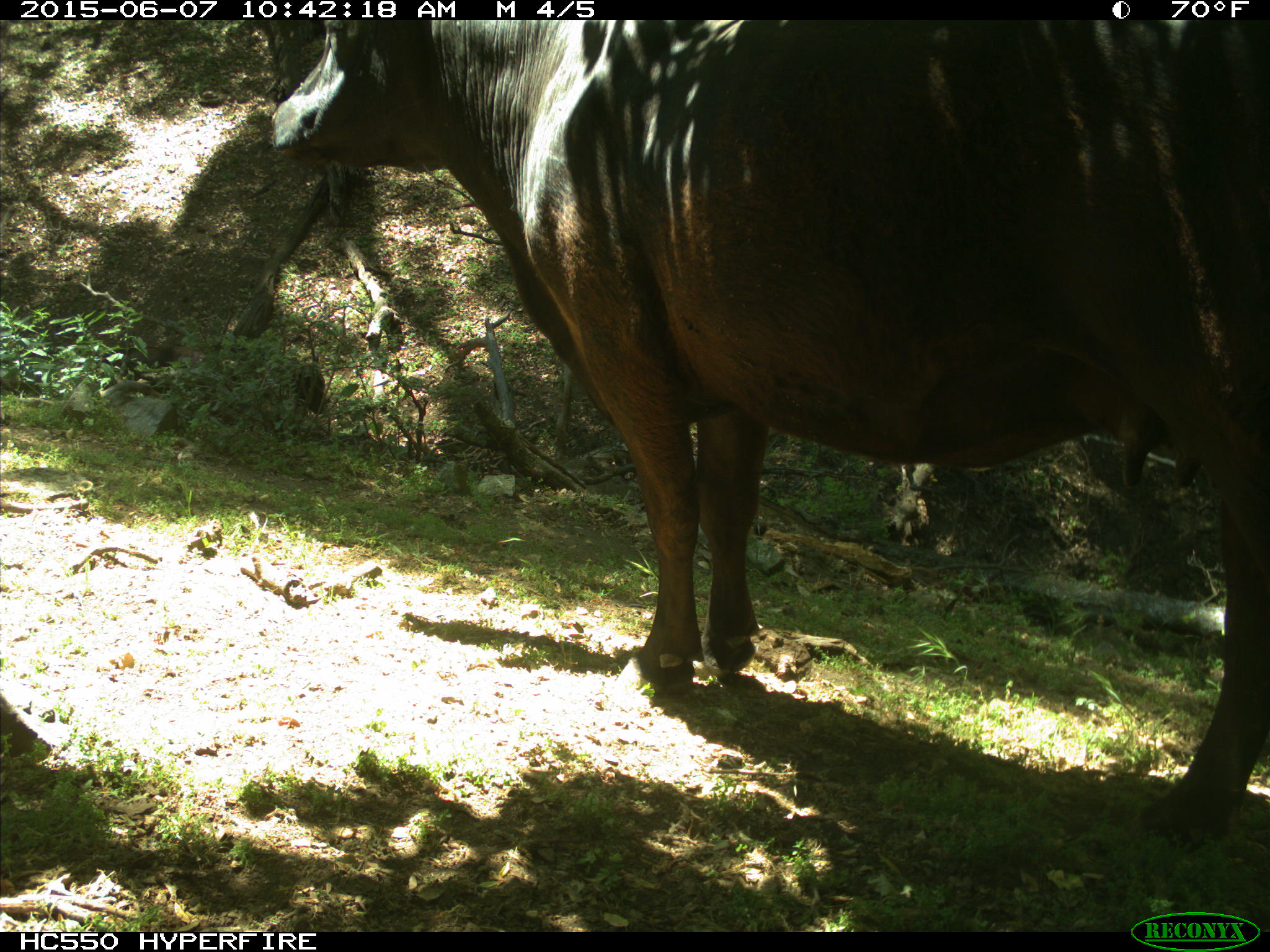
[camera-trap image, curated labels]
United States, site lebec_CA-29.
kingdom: Animalia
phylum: Chordata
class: Mammalia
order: Artiodactyla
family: Bovidae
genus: Bos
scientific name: Bos taurus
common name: domestic cow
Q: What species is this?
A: Bos taurus (domestic cow).